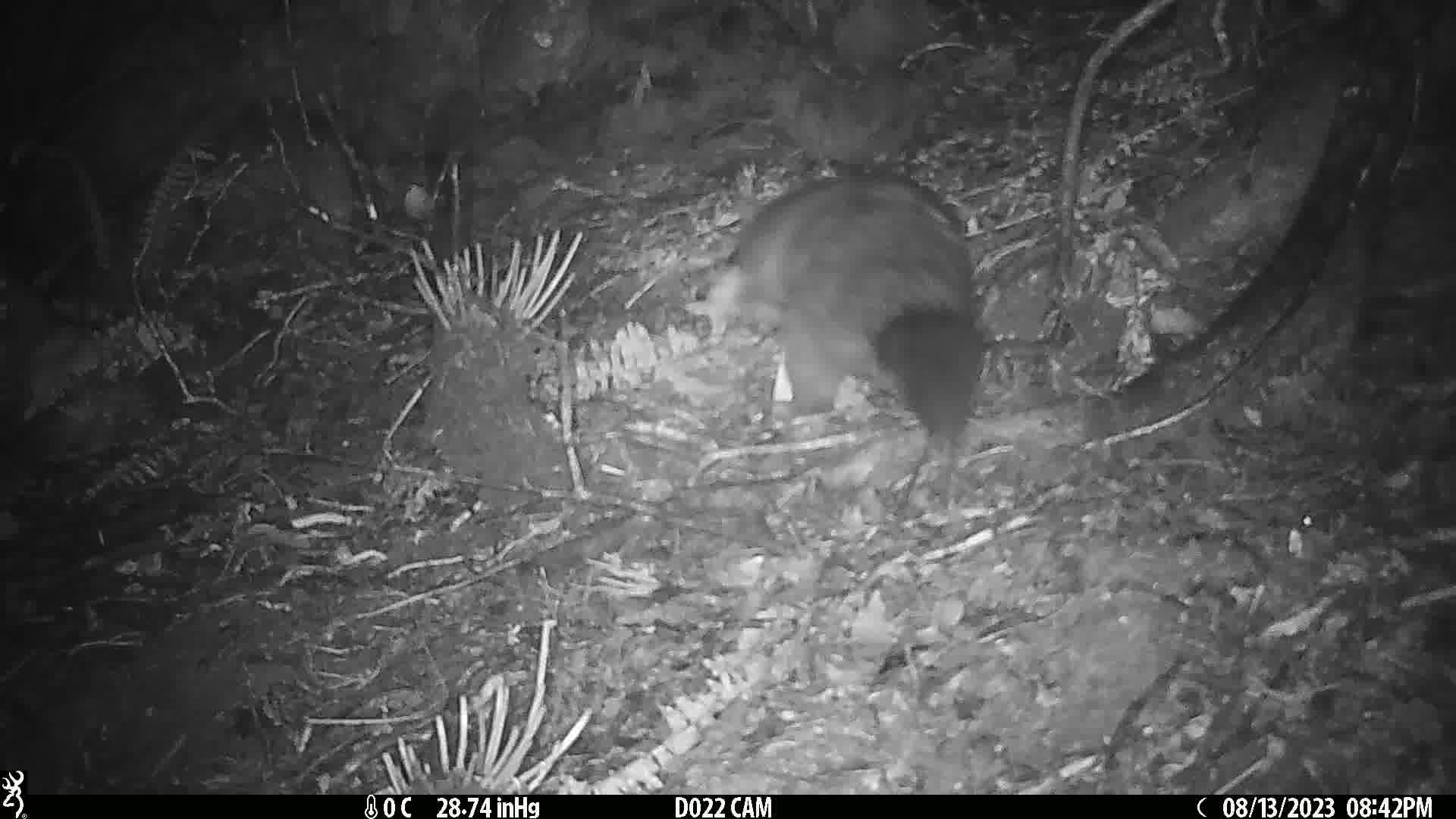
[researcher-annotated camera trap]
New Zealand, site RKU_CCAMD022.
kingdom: Animalia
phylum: Chordata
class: Mammalia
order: Diprotodontia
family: Phalangeridae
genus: Trichosurus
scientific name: Trichosurus vulpecula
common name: common brushtail possum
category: possum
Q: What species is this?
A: Possum (common brushtail possum) (Trichosurus vulpecula).